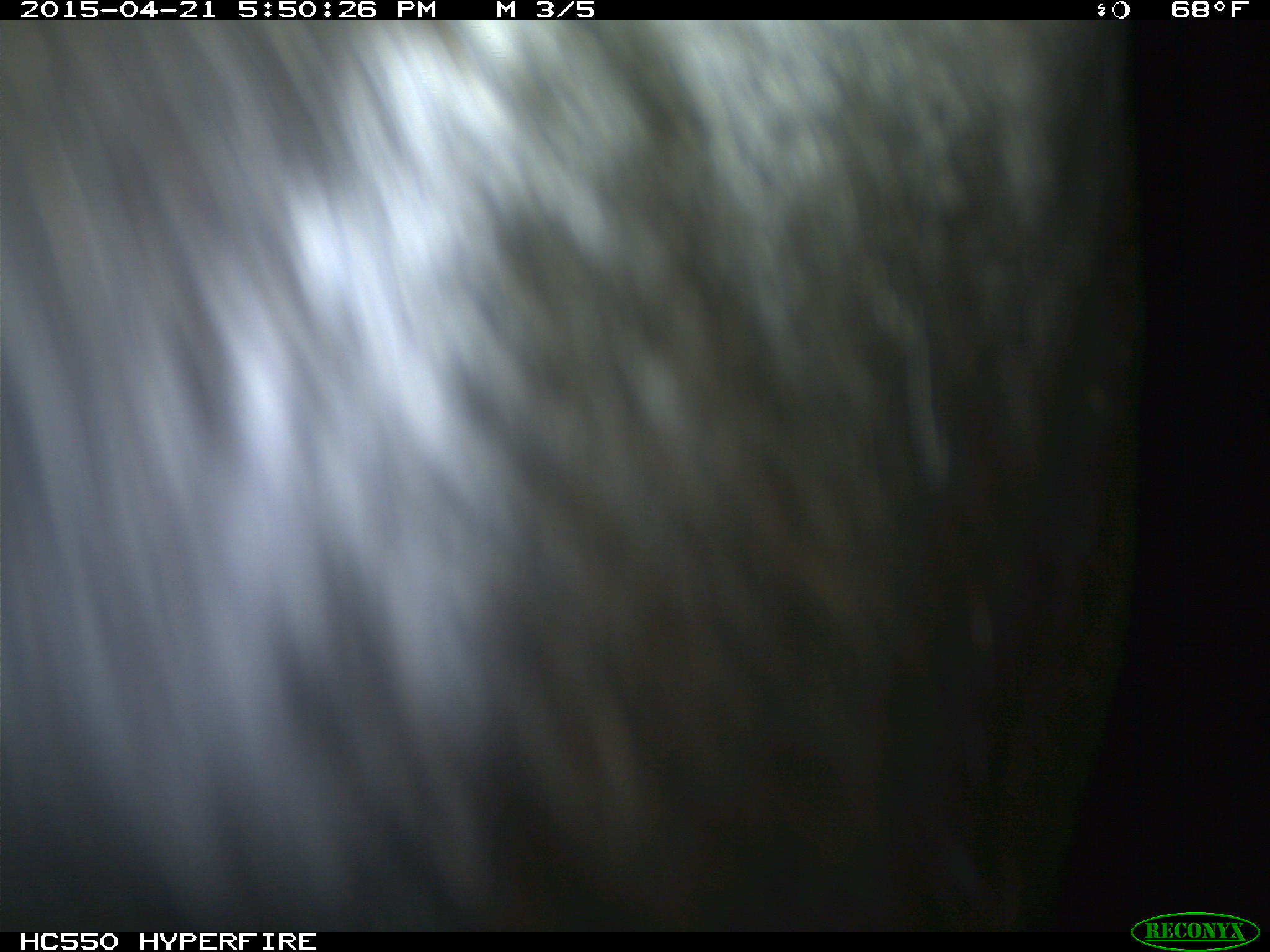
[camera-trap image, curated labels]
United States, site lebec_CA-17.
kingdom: Animalia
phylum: Chordata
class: Mammalia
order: Artiodactyla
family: Bovidae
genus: Bos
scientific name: Bos taurus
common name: domestic cow